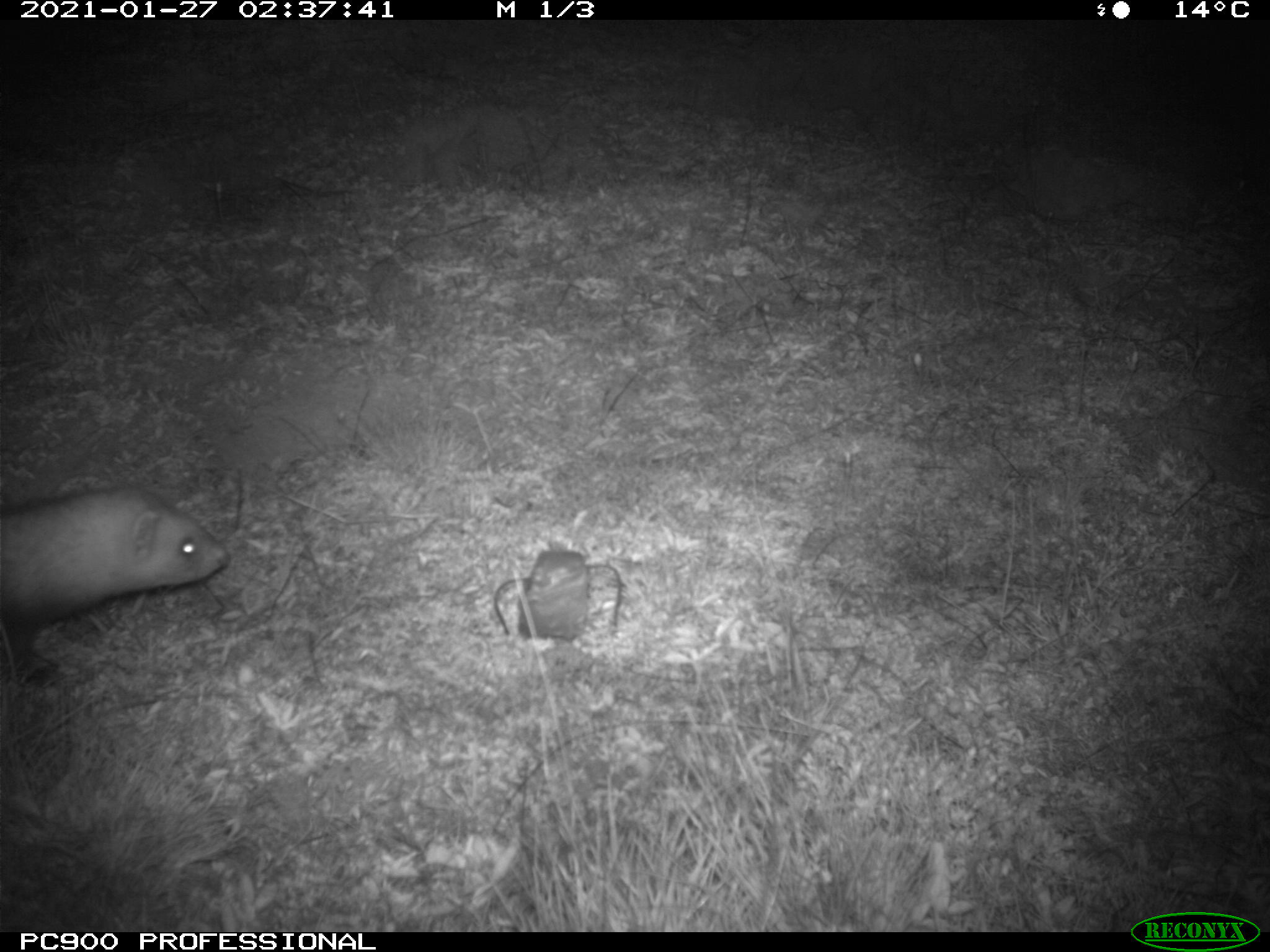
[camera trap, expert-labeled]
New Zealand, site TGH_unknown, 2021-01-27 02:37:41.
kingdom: Animalia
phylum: Chordata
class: Mammalia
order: Carnivora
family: Mustelidae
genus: Mustela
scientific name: Mustela furo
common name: ferret